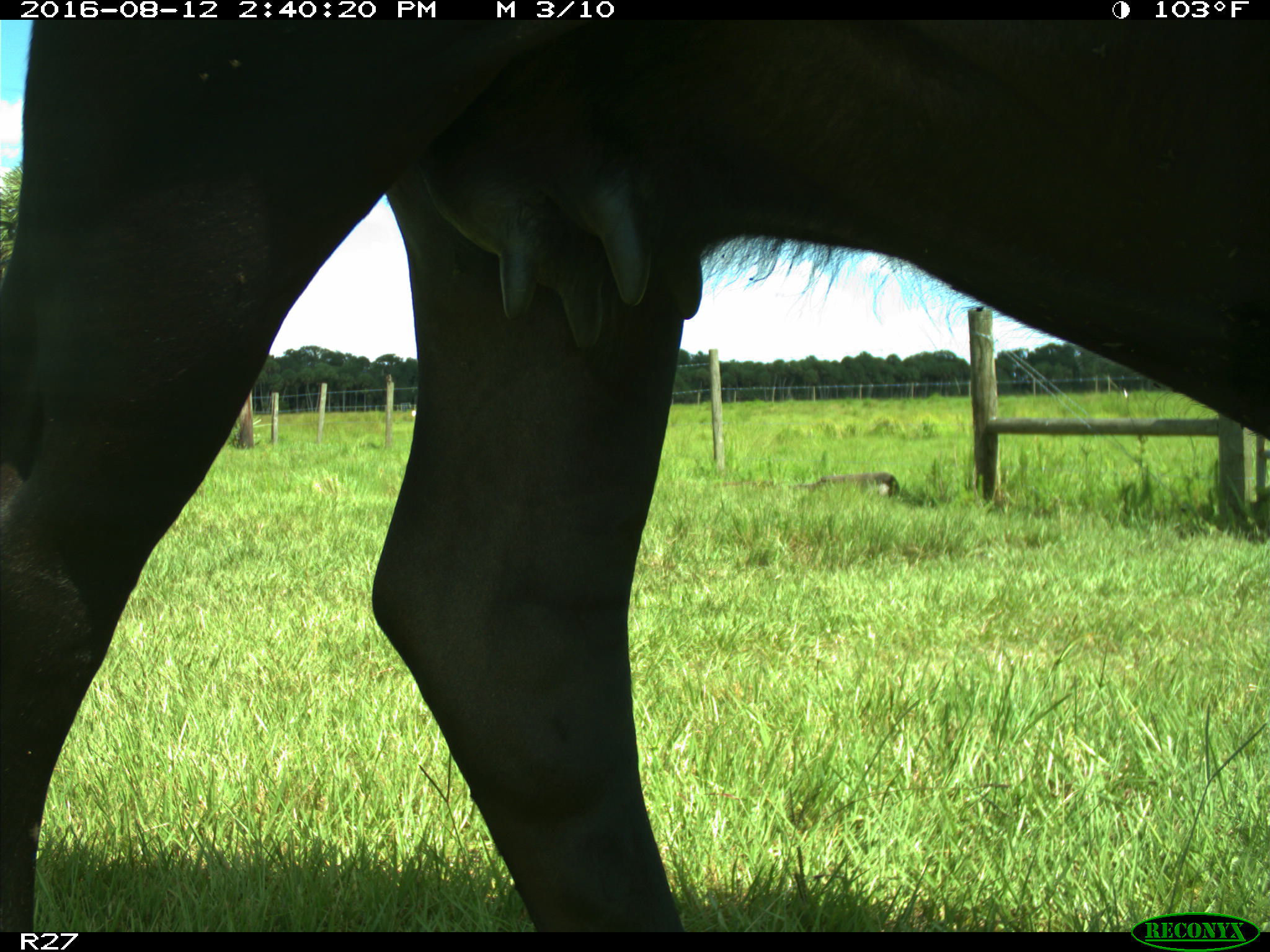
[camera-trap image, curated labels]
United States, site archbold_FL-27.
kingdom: Animalia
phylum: Chordata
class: Mammalia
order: Artiodactyla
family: Bovidae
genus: Bos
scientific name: Bos taurus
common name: domestic cow